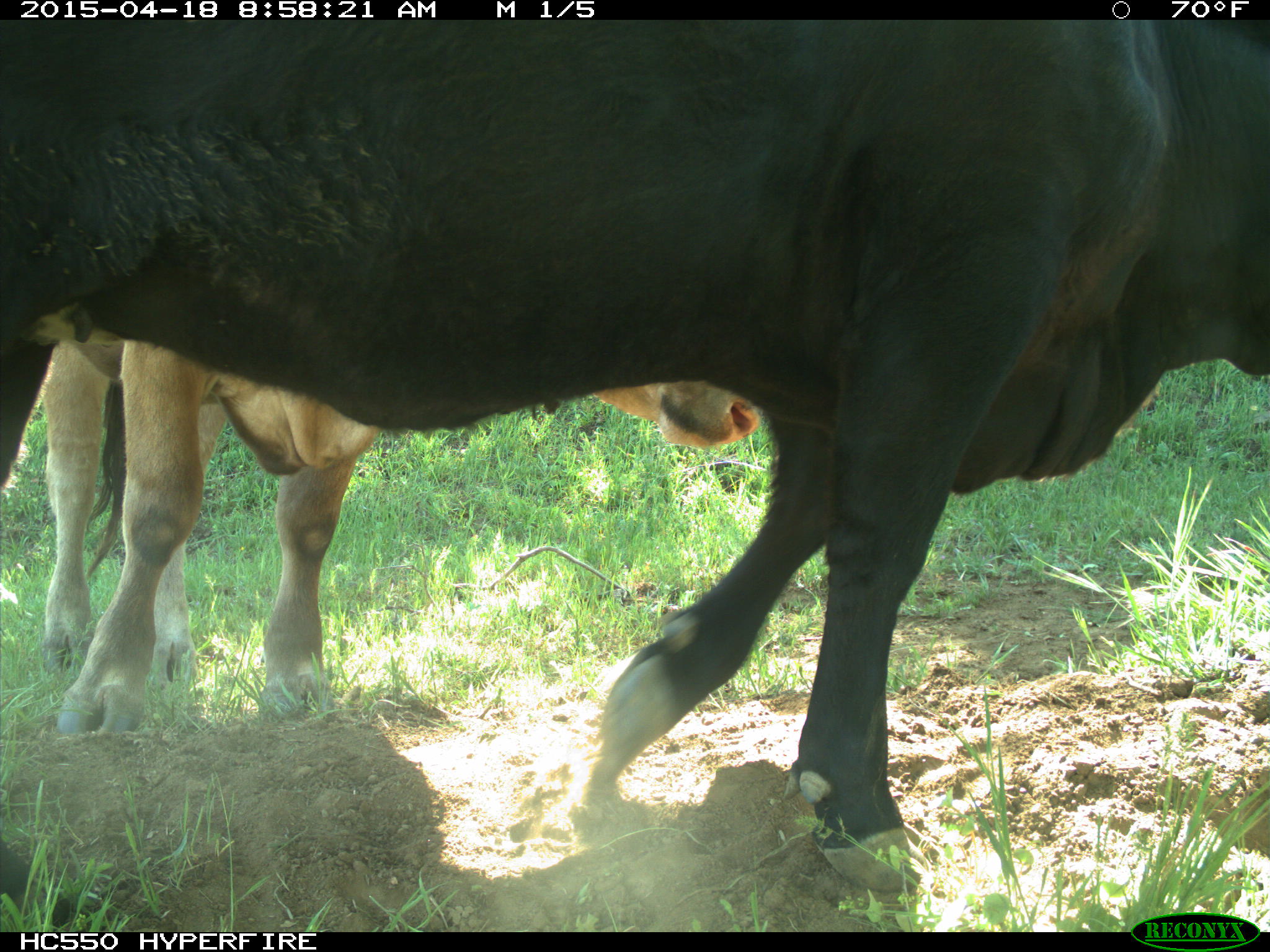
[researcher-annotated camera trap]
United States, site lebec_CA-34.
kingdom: Animalia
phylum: Chordata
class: Mammalia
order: Artiodactyla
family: Bovidae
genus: Bos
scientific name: Bos taurus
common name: domestic cow